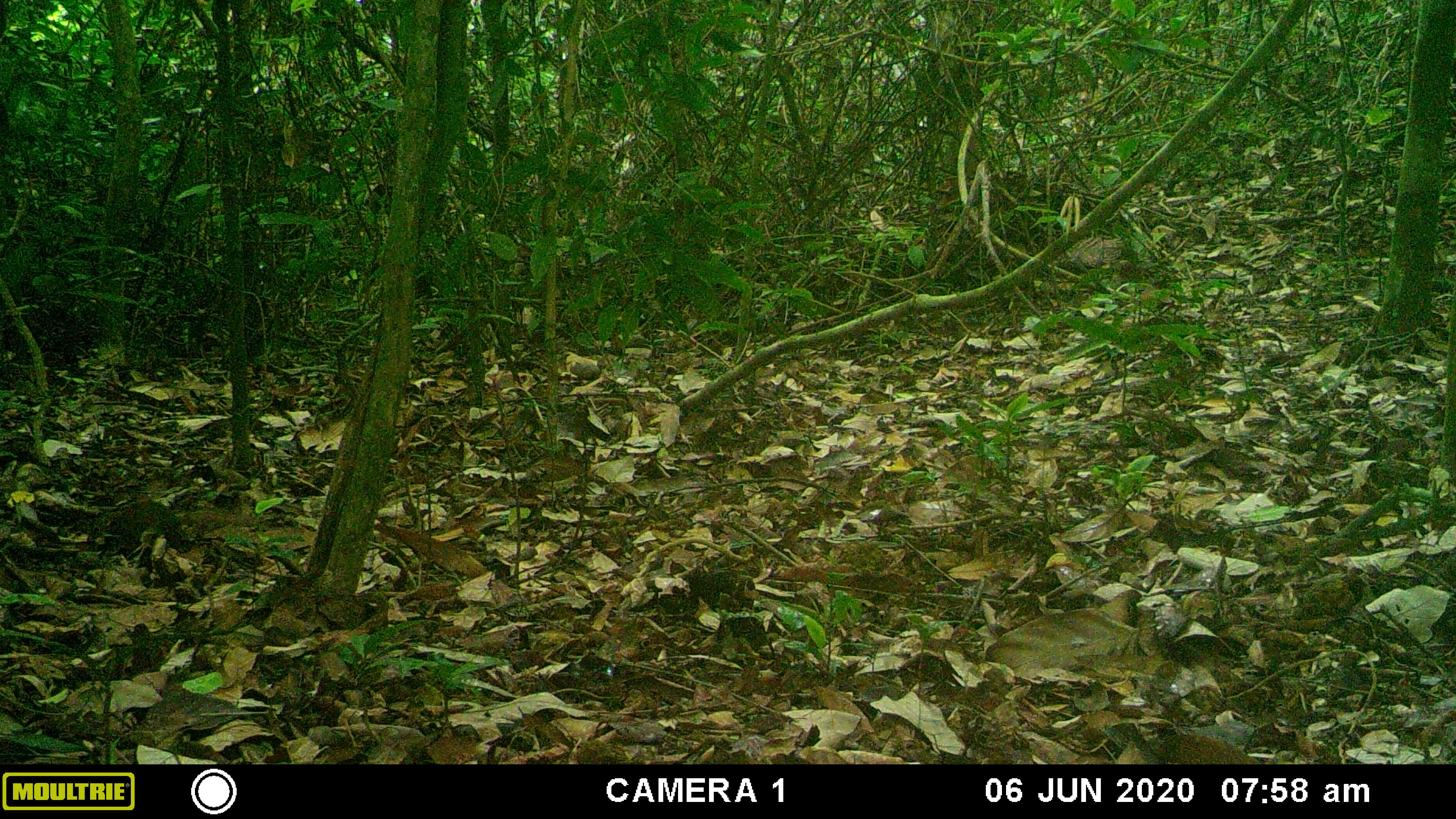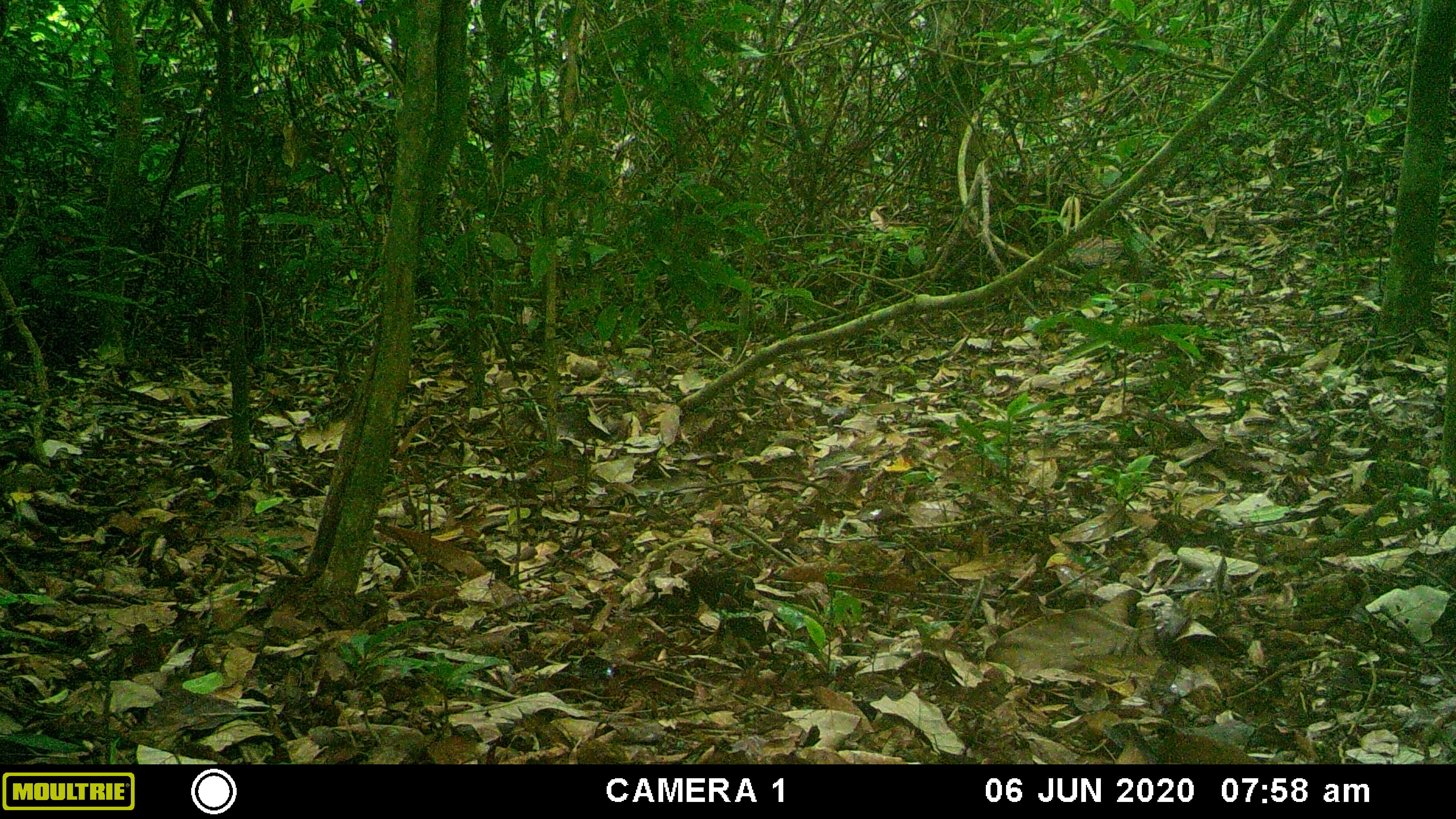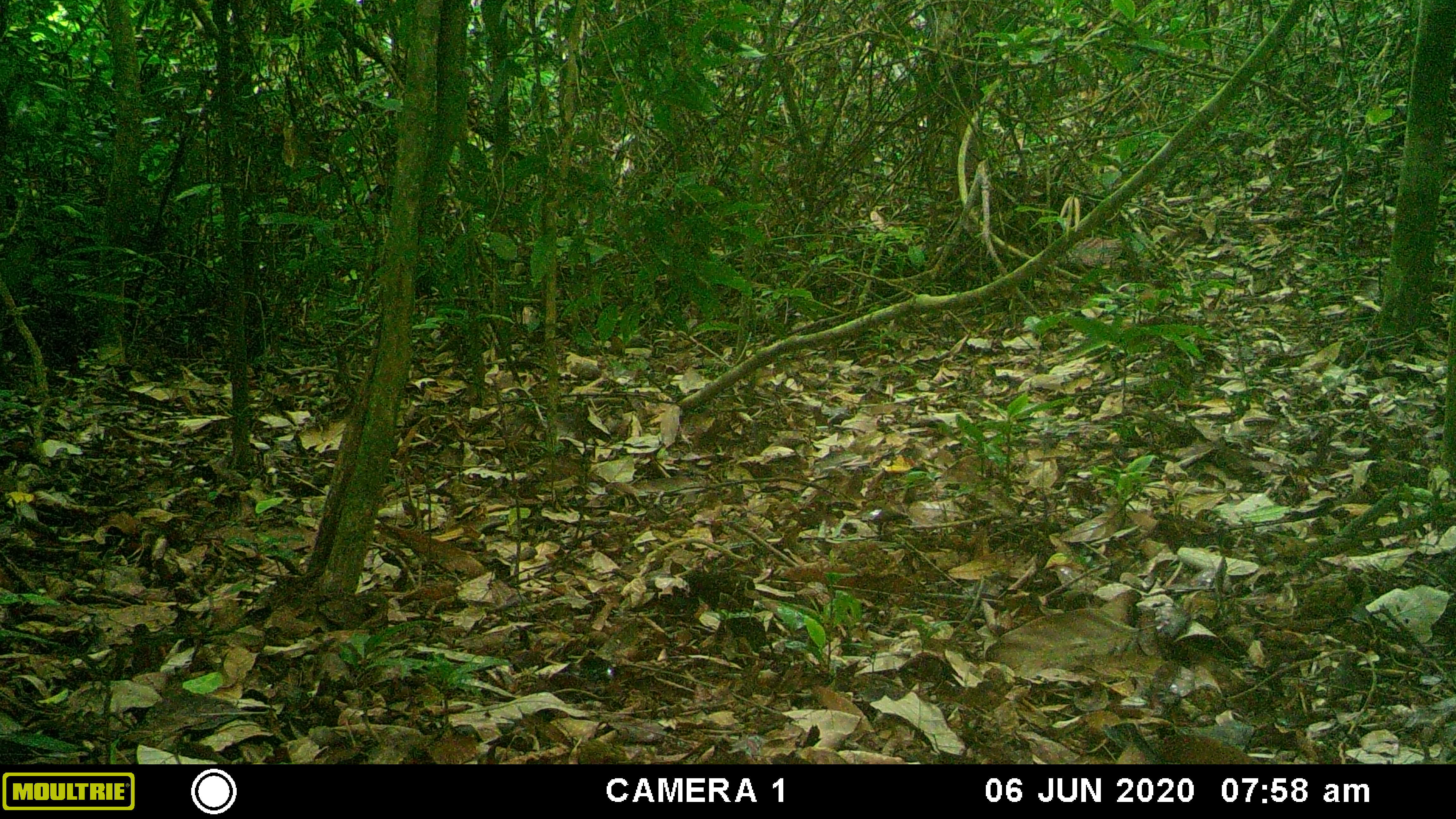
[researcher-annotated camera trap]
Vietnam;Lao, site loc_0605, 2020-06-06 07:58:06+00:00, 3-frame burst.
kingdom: Animalia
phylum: Chordata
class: Mammalia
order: Scandentia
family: Tupaiidae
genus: Tupaia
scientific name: Tupaia belangeri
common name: northern treeshrew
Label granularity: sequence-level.